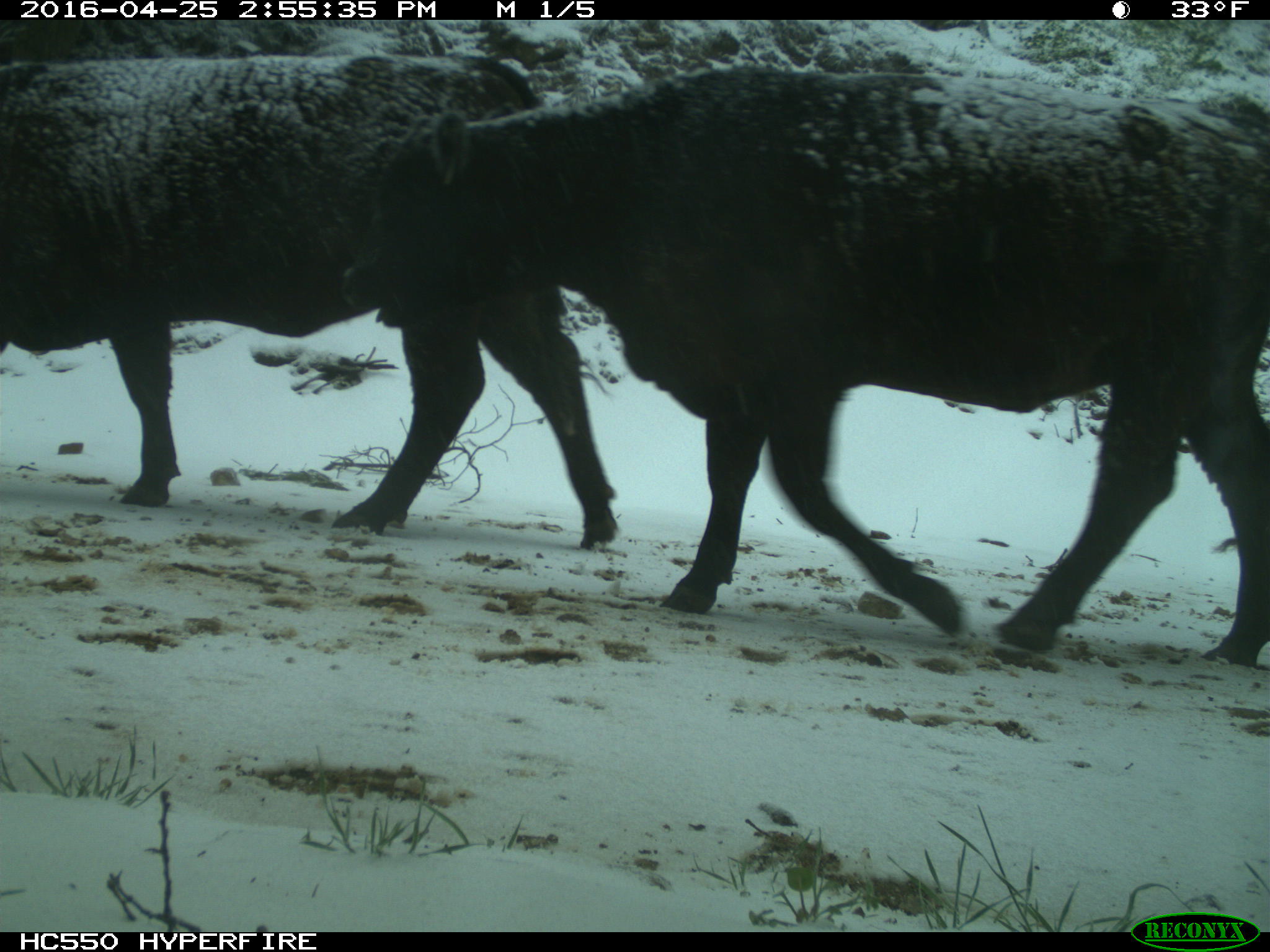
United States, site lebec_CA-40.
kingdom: Animalia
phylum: Chordata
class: Mammalia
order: Artiodactyla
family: Bovidae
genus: Bos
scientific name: Bos taurus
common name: domestic cow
Bos taurus (domestic cow).